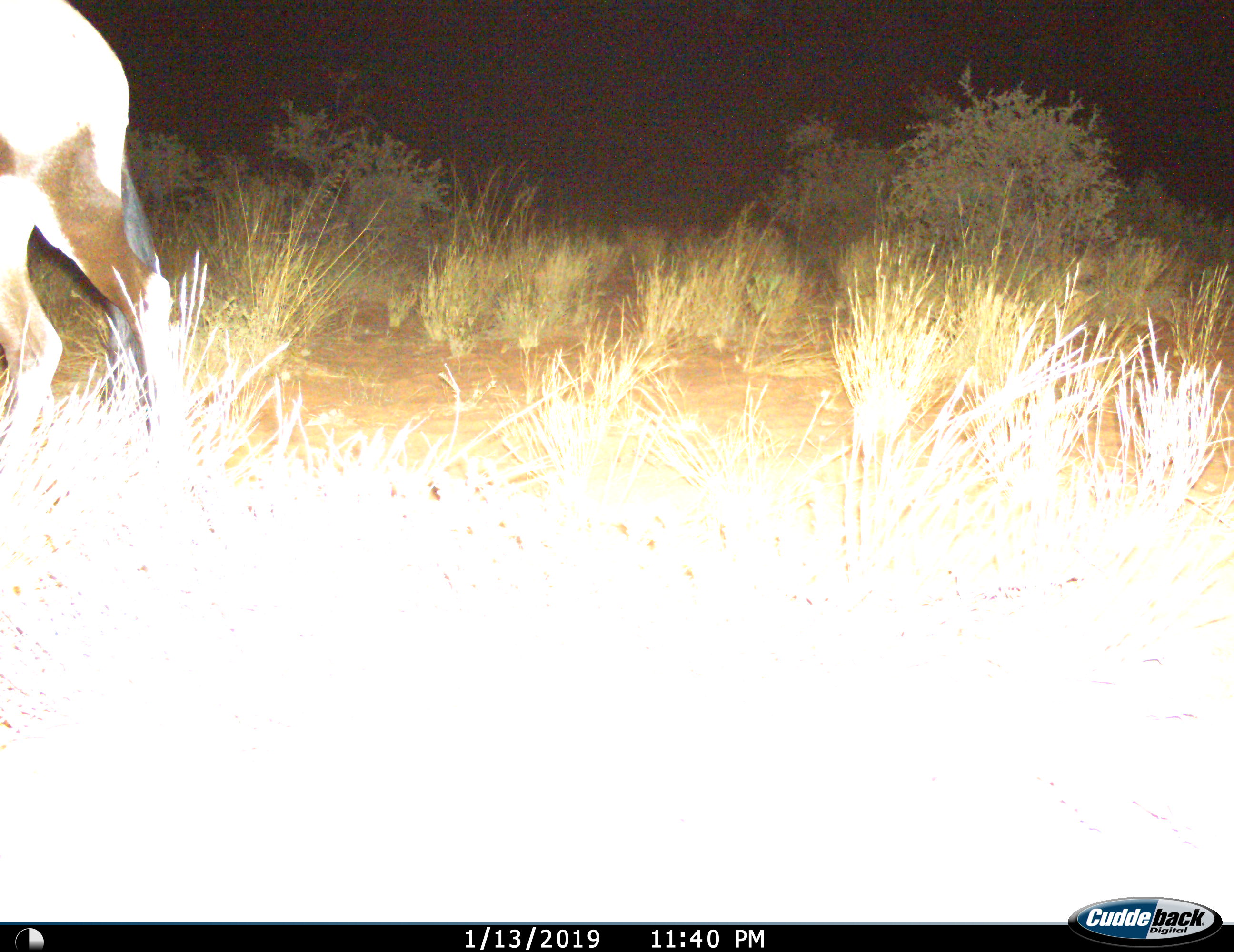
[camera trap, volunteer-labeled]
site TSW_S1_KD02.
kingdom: Animalia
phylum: Chordata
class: Mammalia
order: Artiodactyla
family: Bovidae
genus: Oryx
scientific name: Oryx gazella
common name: gemsbok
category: oryx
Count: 1.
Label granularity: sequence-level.